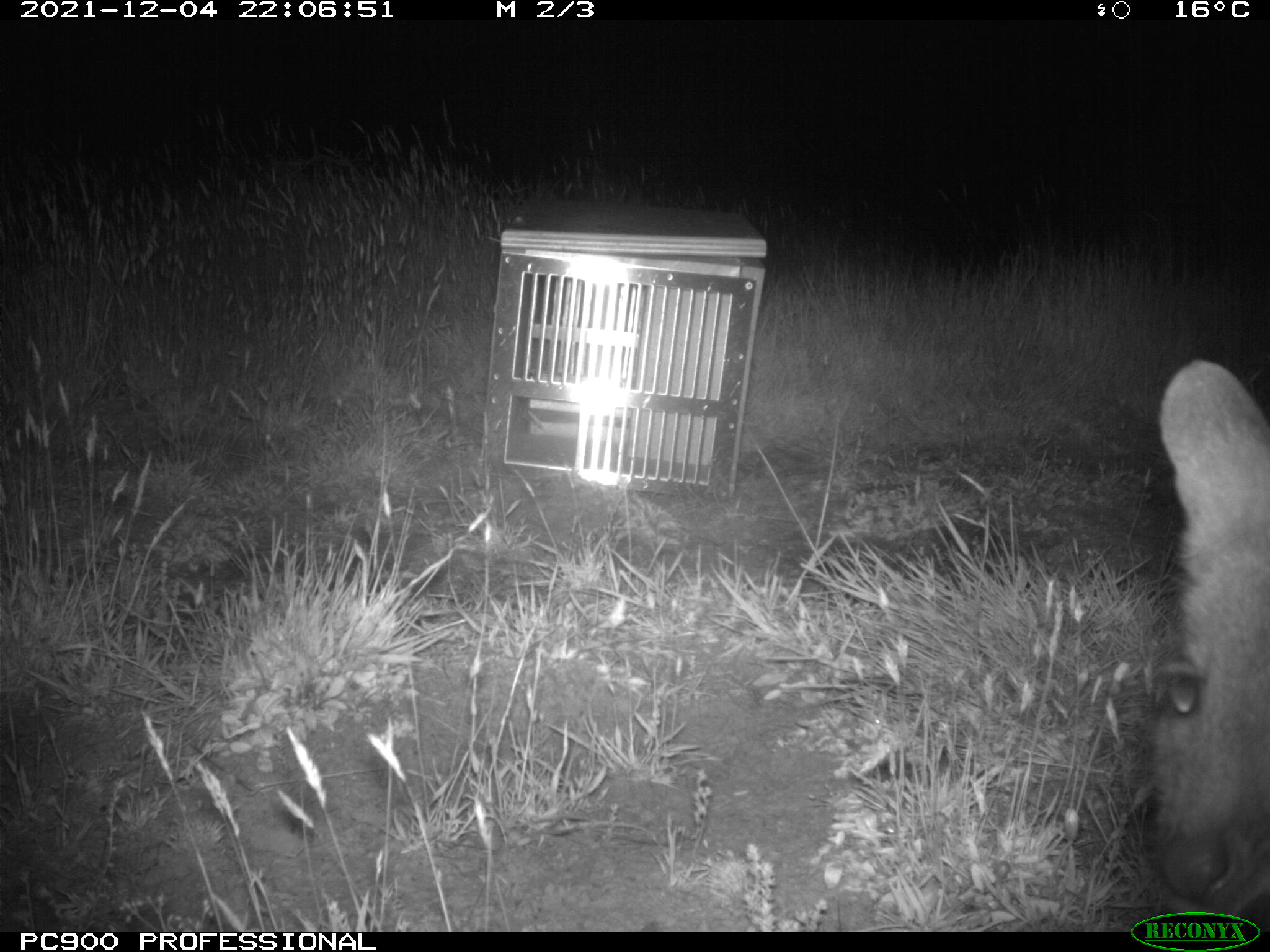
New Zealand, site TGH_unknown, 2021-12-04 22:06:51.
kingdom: Animalia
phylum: Chordata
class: Mammalia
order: Diprotodontia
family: Macropodidae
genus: Notamacropus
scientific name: Notamacropus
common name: wallaby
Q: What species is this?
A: Wallaby (Notamacropus).